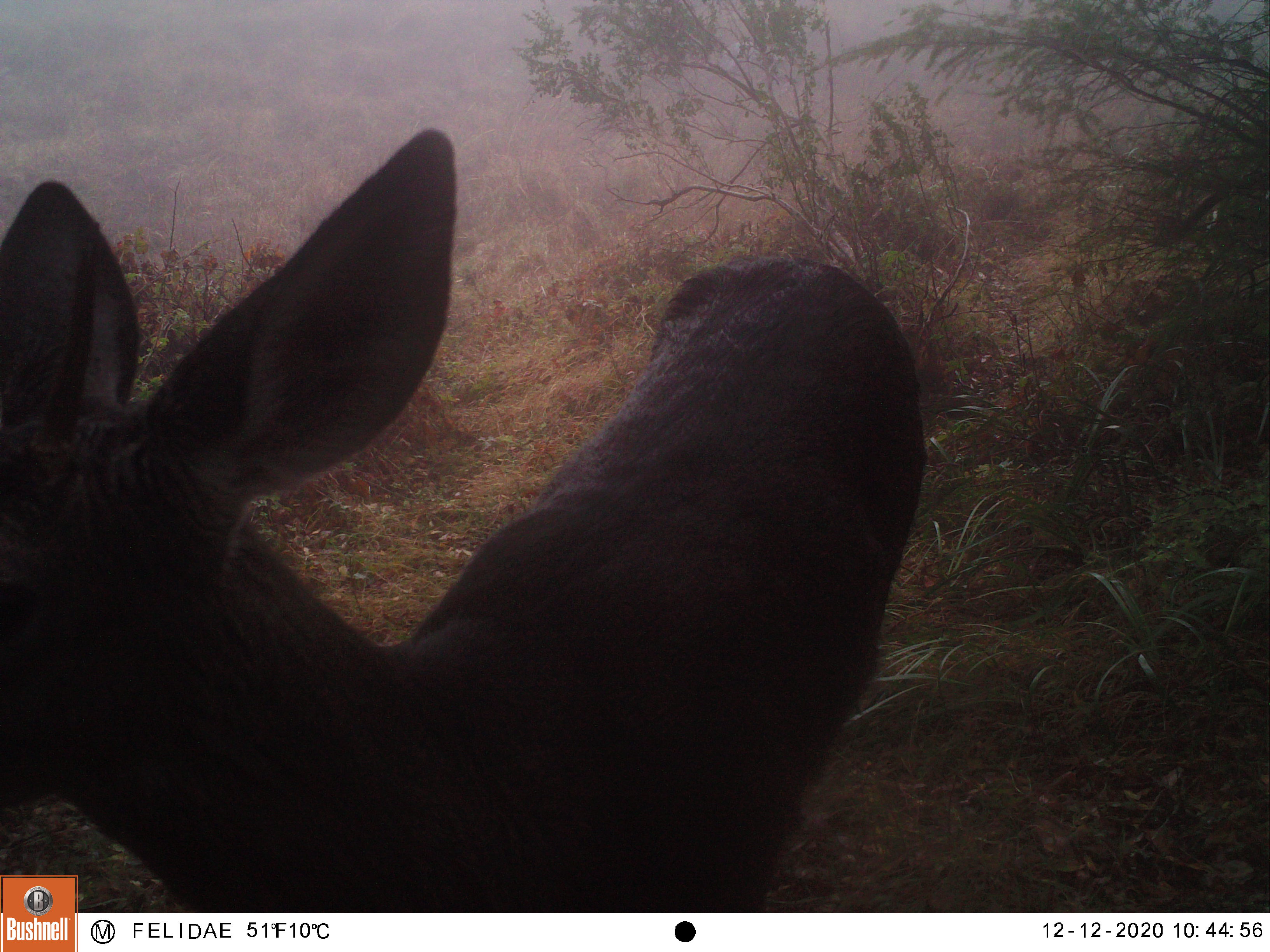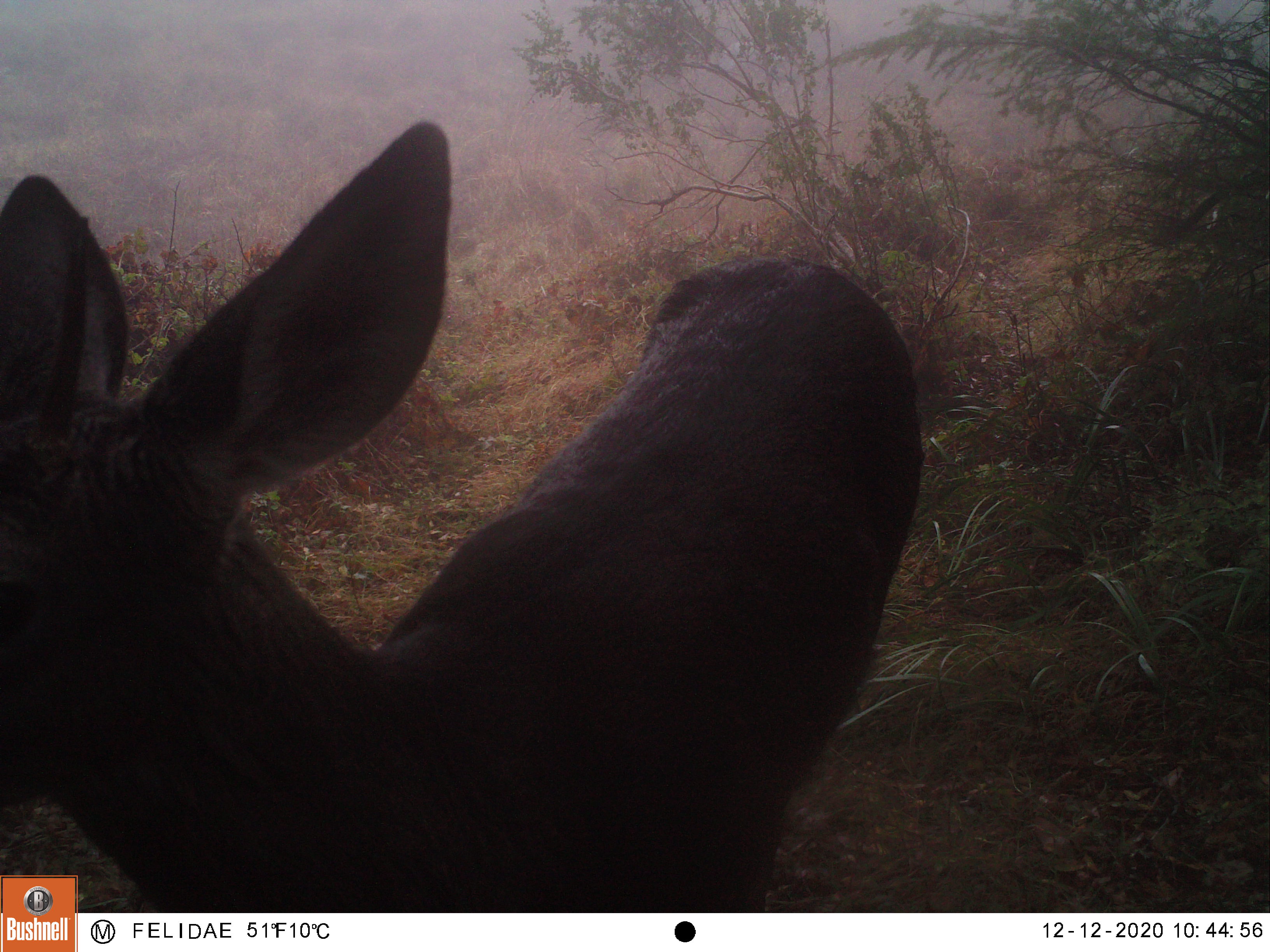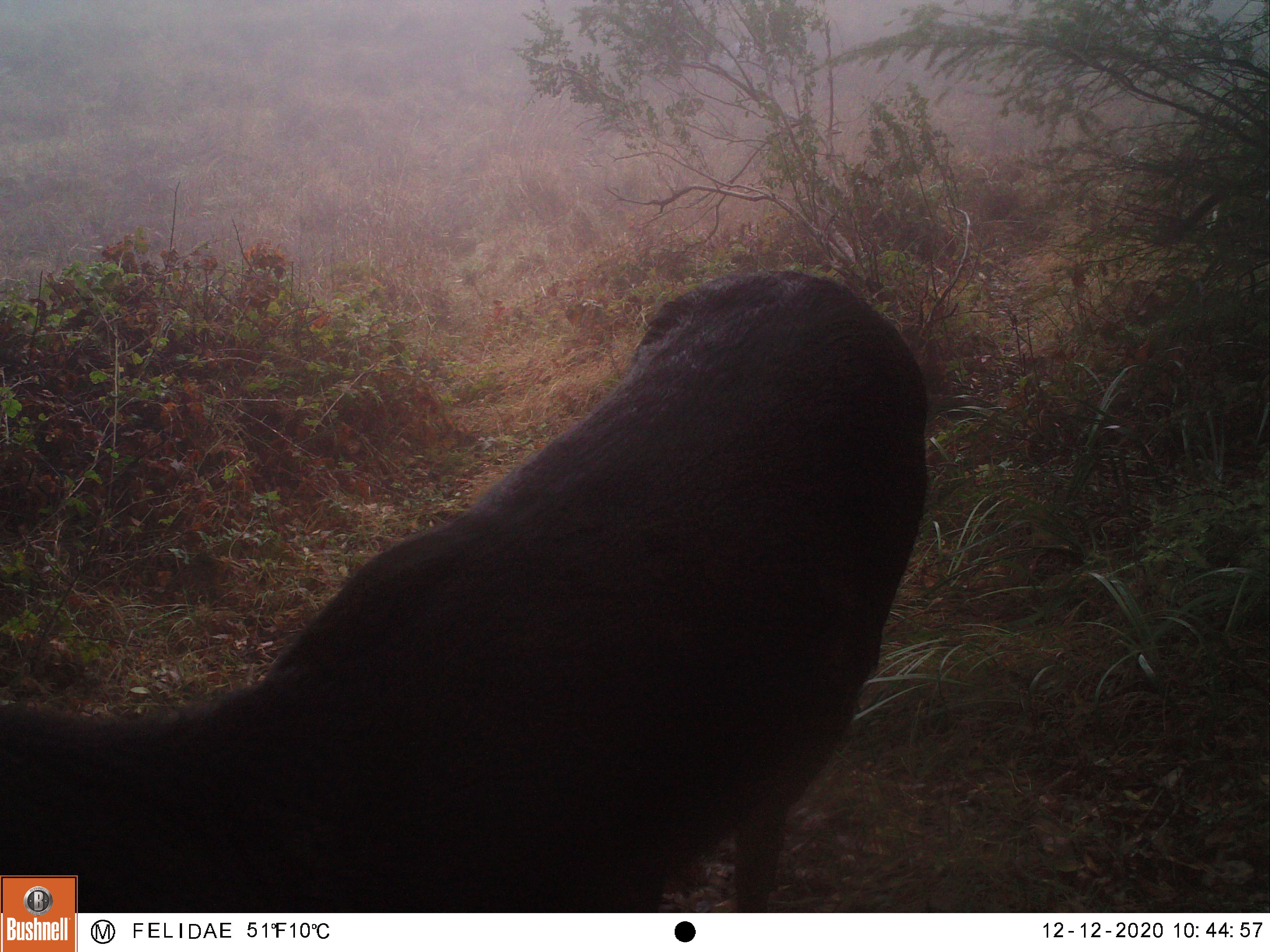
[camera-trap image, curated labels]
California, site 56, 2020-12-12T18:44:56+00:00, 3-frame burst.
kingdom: Animalia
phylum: Chordata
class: Mammalia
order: Artiodactyla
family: Cervidae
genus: Odocoileus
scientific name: Odocoileus hemionus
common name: mule deer